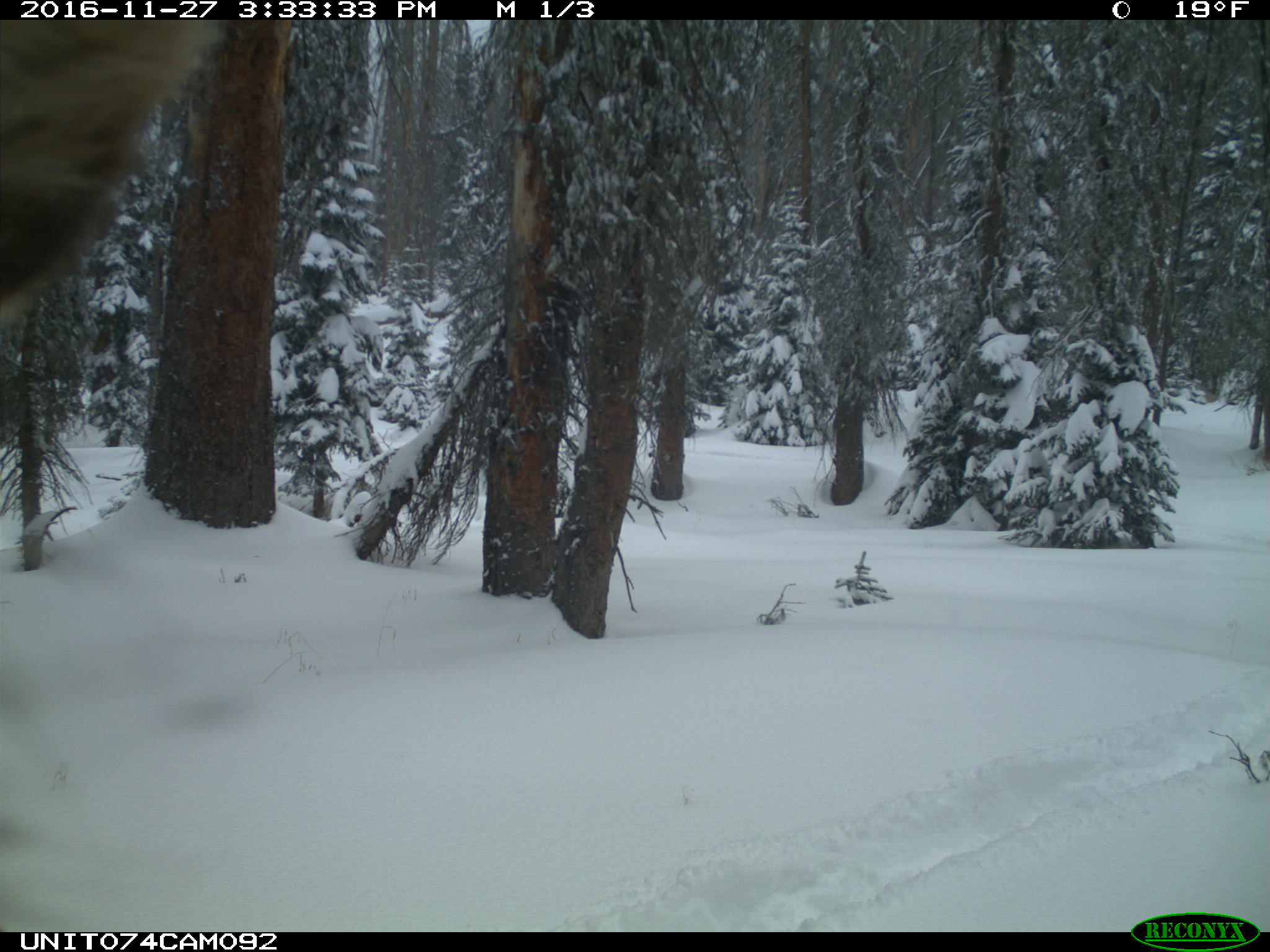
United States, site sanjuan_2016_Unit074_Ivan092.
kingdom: Animalia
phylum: Chordata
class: Mammalia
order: Artiodactyla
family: Cervidae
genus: Cervus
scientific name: Cervus elaphus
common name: red deer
Cervus elaphus (red deer).